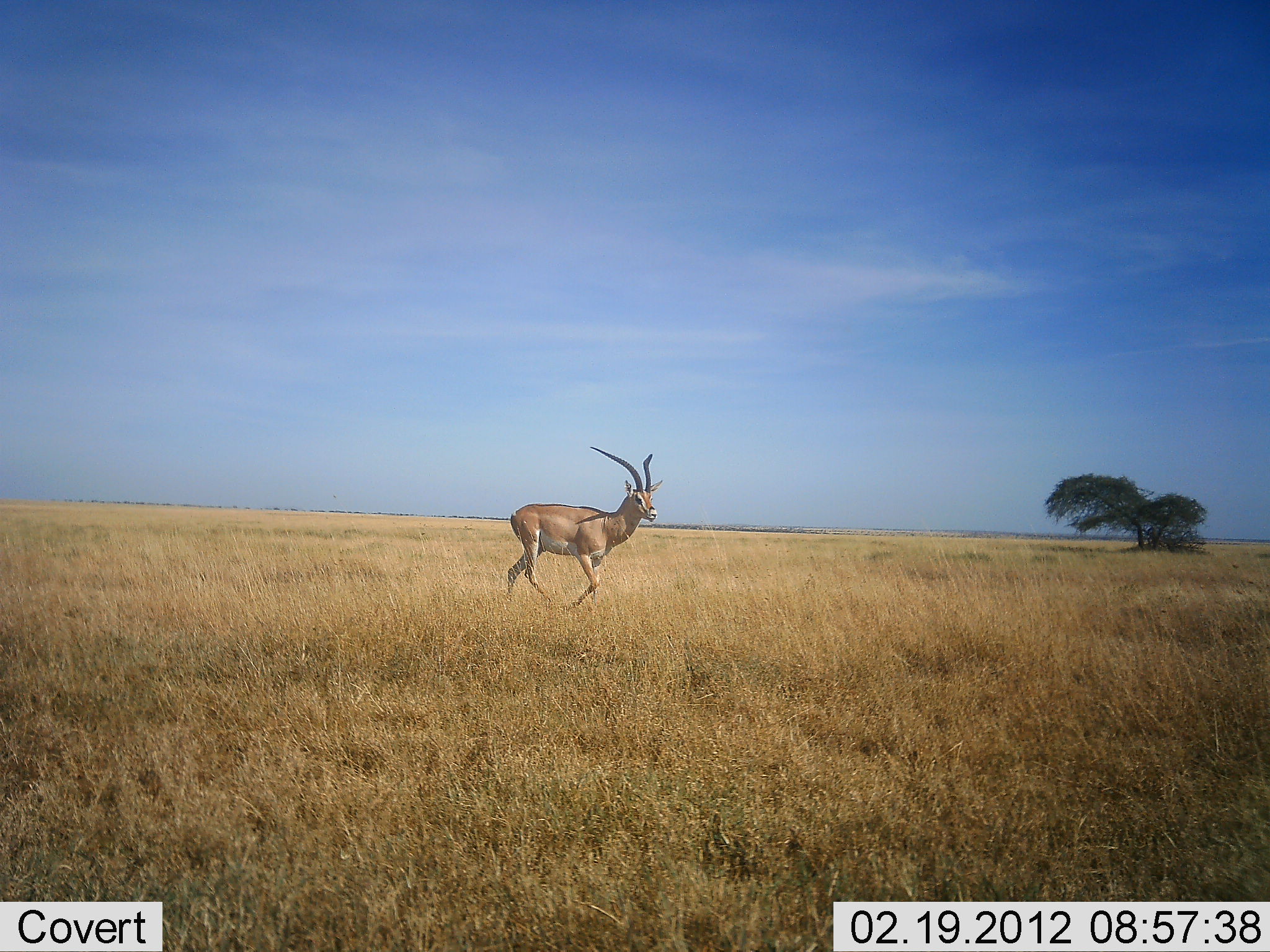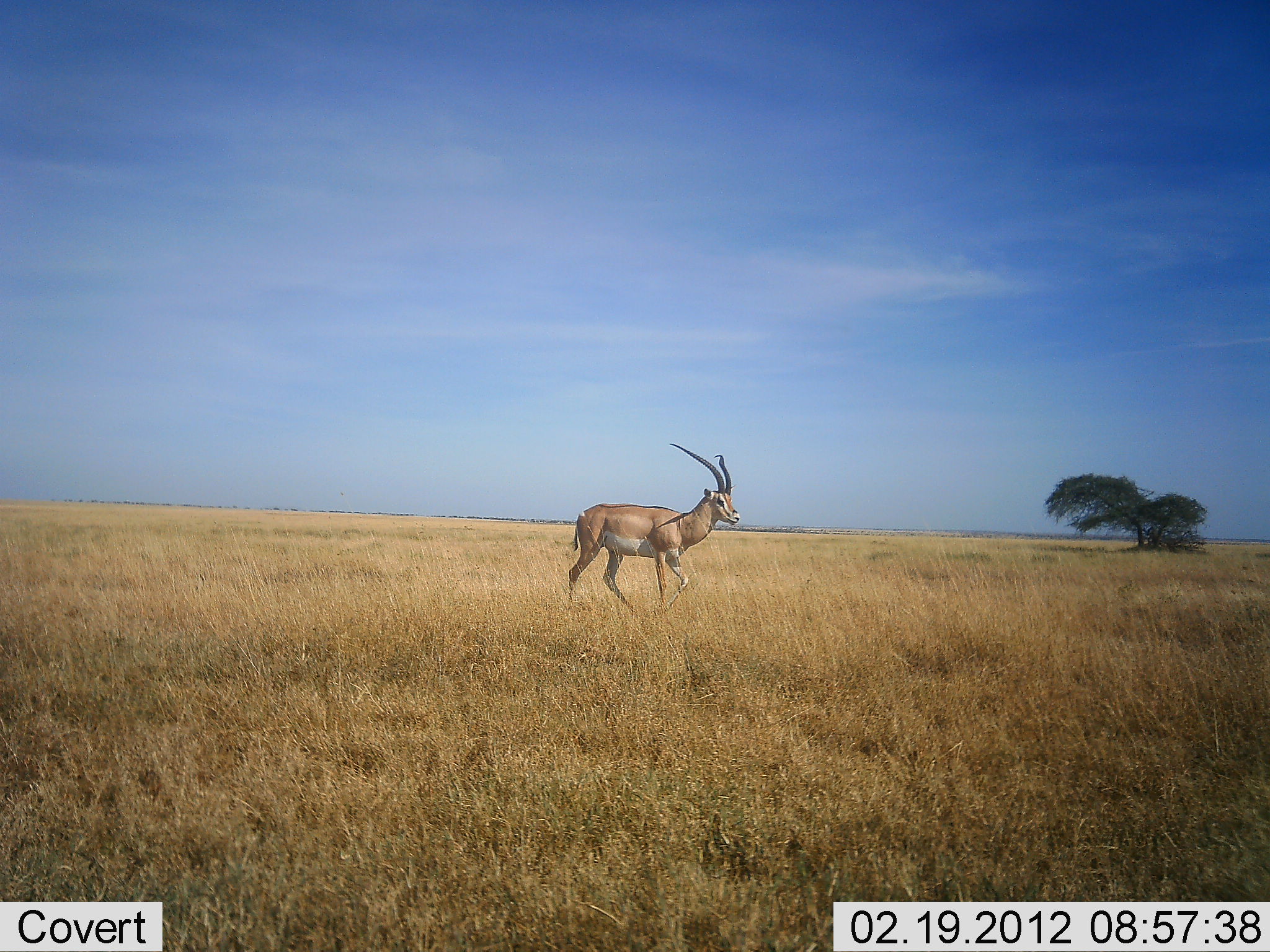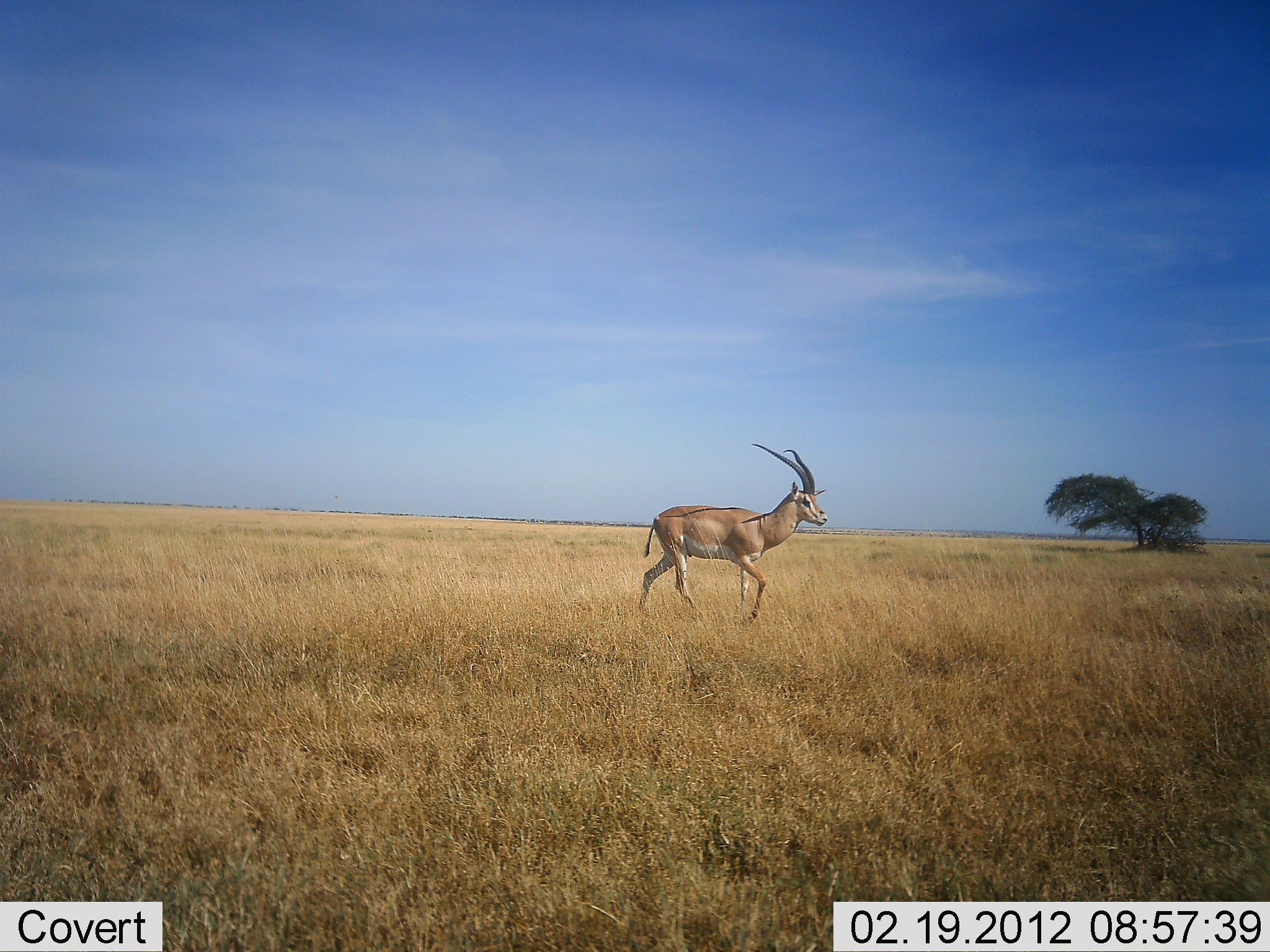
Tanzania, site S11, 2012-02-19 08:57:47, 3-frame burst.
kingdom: Animalia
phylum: Chordata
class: Mammalia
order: Artiodactyla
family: Bovidae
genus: Nanger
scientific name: Nanger granti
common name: grant's gazelle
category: gazellegrants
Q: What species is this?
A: Gazellegrants (grant's gazelle) (Nanger granti).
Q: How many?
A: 1.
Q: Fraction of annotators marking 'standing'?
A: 20%.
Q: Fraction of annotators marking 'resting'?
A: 0%.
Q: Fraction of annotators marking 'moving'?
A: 93%.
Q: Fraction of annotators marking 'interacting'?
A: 0%.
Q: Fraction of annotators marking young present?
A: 0%.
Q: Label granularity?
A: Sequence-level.